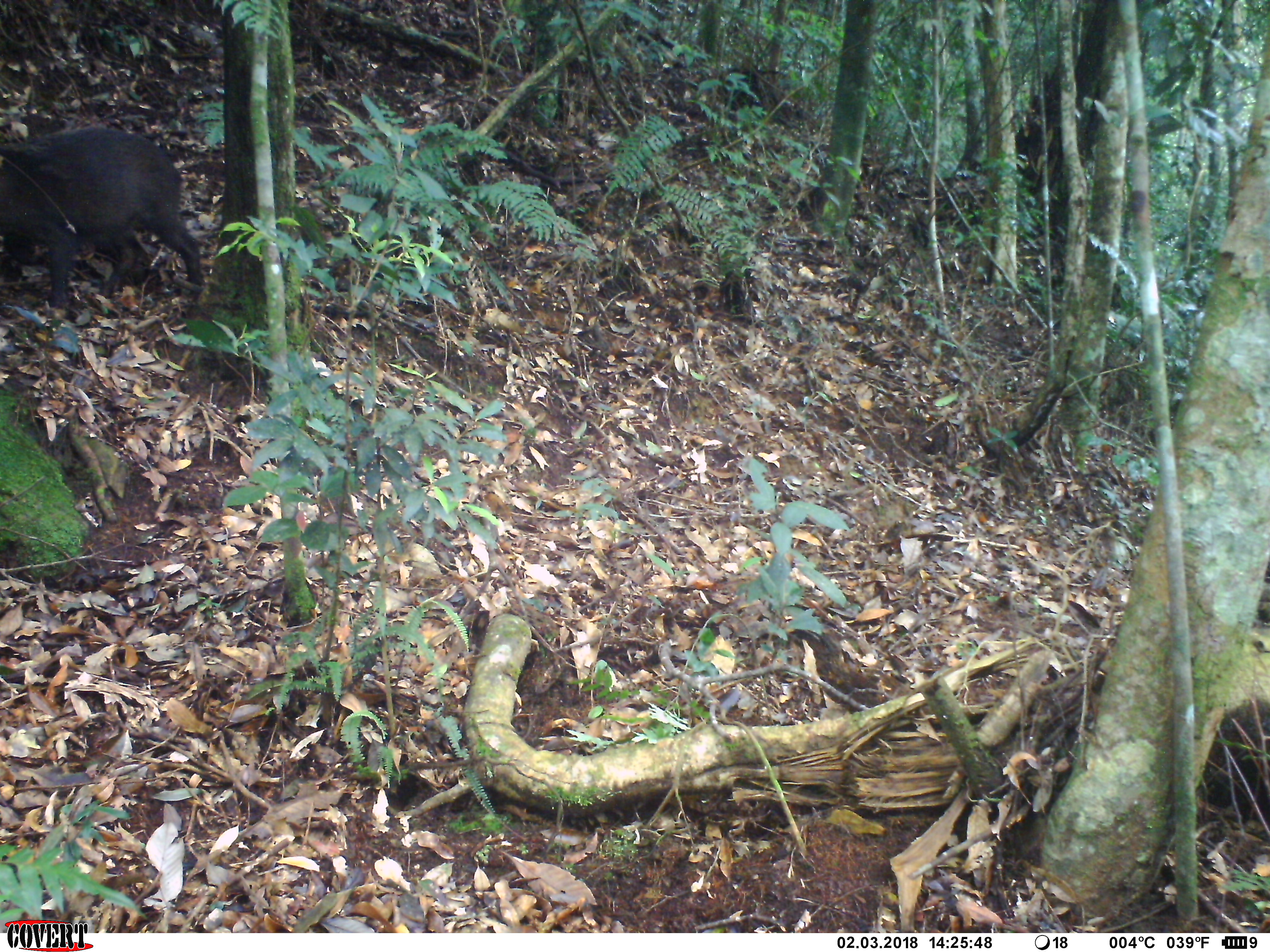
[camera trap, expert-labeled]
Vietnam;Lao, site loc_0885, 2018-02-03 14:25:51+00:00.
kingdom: Animalia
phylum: Chordata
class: Mammalia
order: Artiodactyla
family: Suidae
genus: Sus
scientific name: Sus scrofa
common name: eurasian wild pig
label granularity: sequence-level